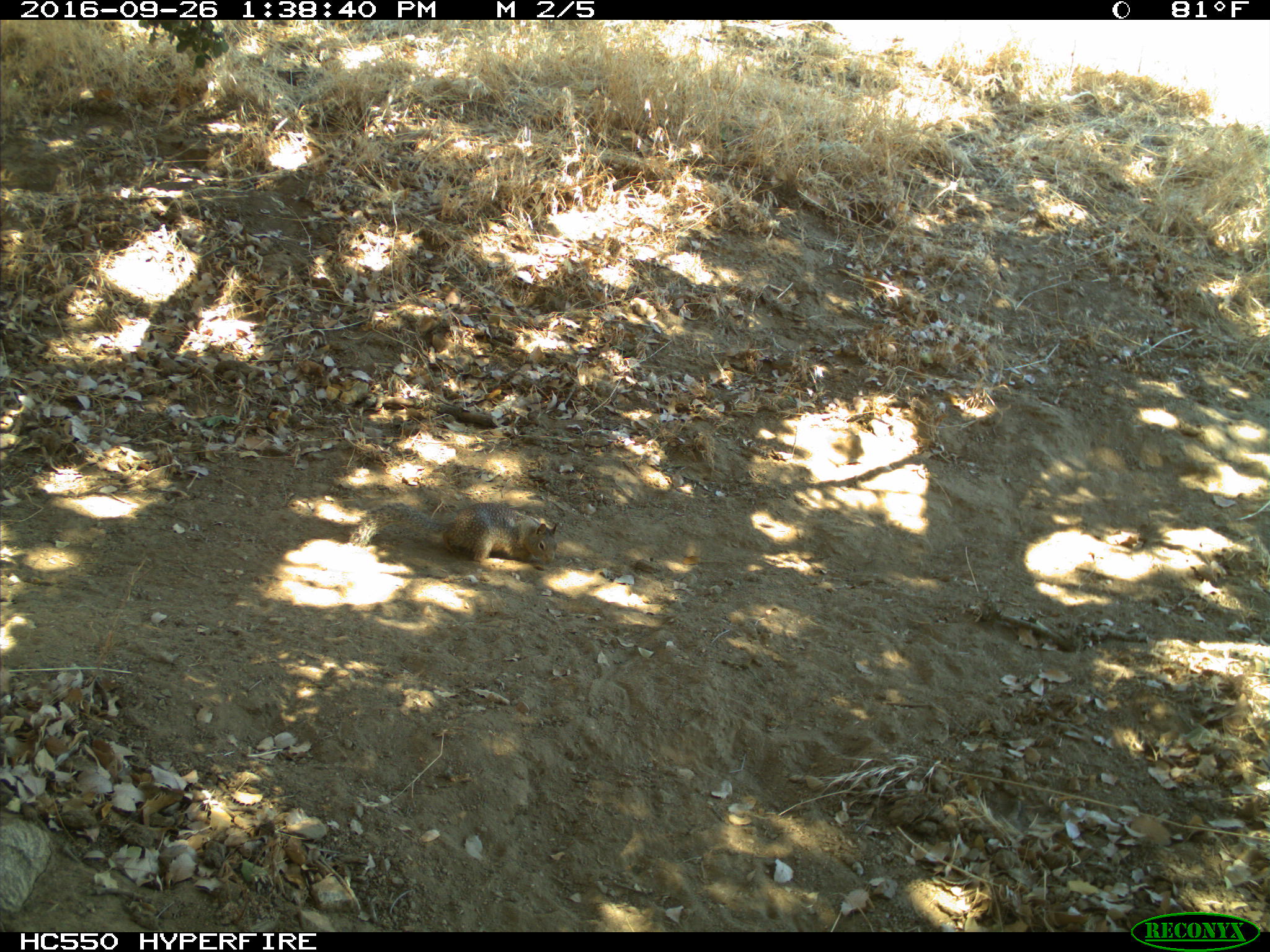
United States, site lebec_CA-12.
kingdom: Animalia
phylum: Chordata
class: Mammalia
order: Rodentia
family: Sciuridae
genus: Otospermophilus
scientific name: Otospermophilus beecheyi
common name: california ground squirrel